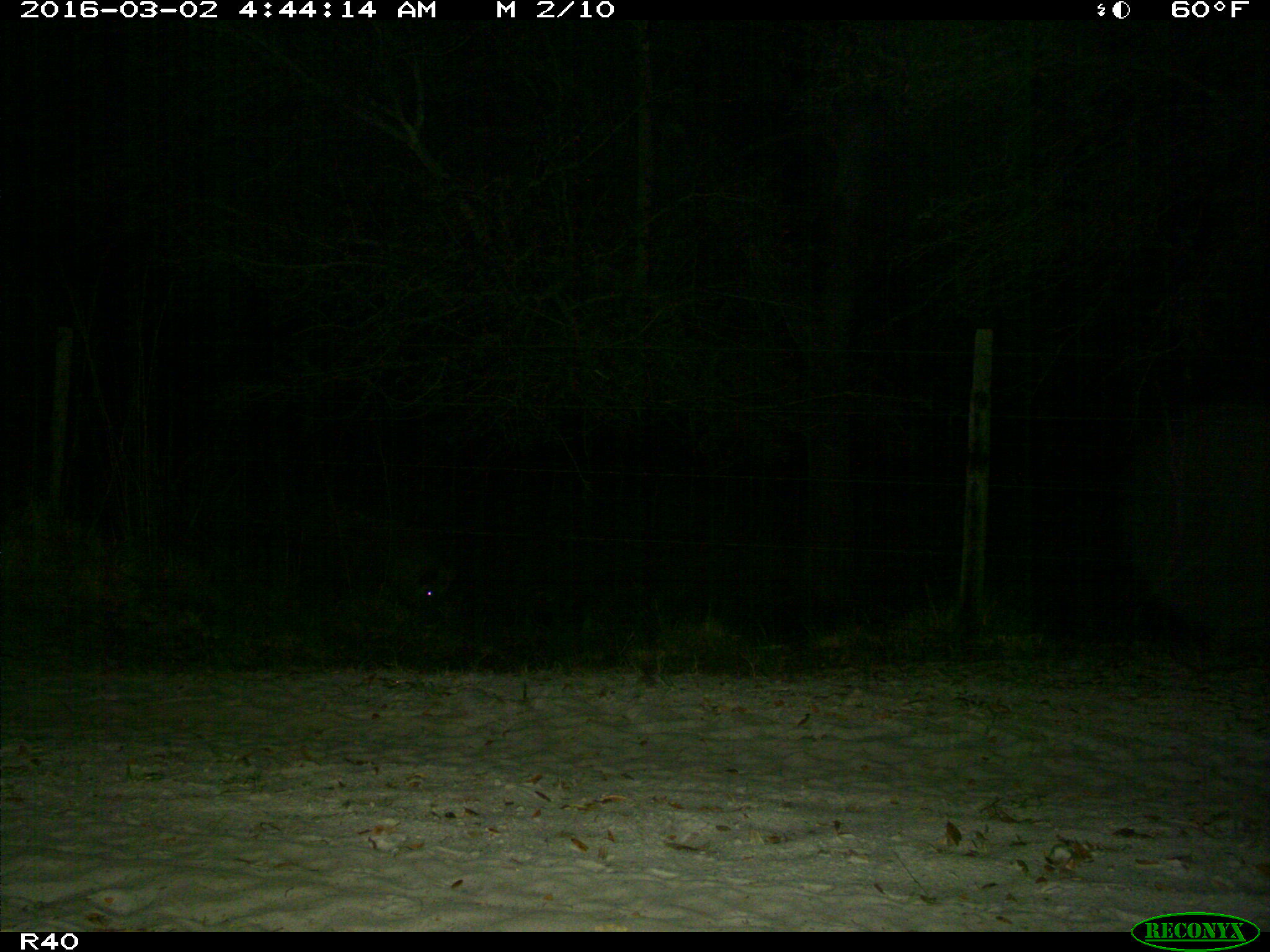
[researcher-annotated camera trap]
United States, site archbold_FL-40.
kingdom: Animalia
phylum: Chordata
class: Mammalia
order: Artiodactyla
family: Suidae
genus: Sus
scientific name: Sus scrofa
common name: wild boar